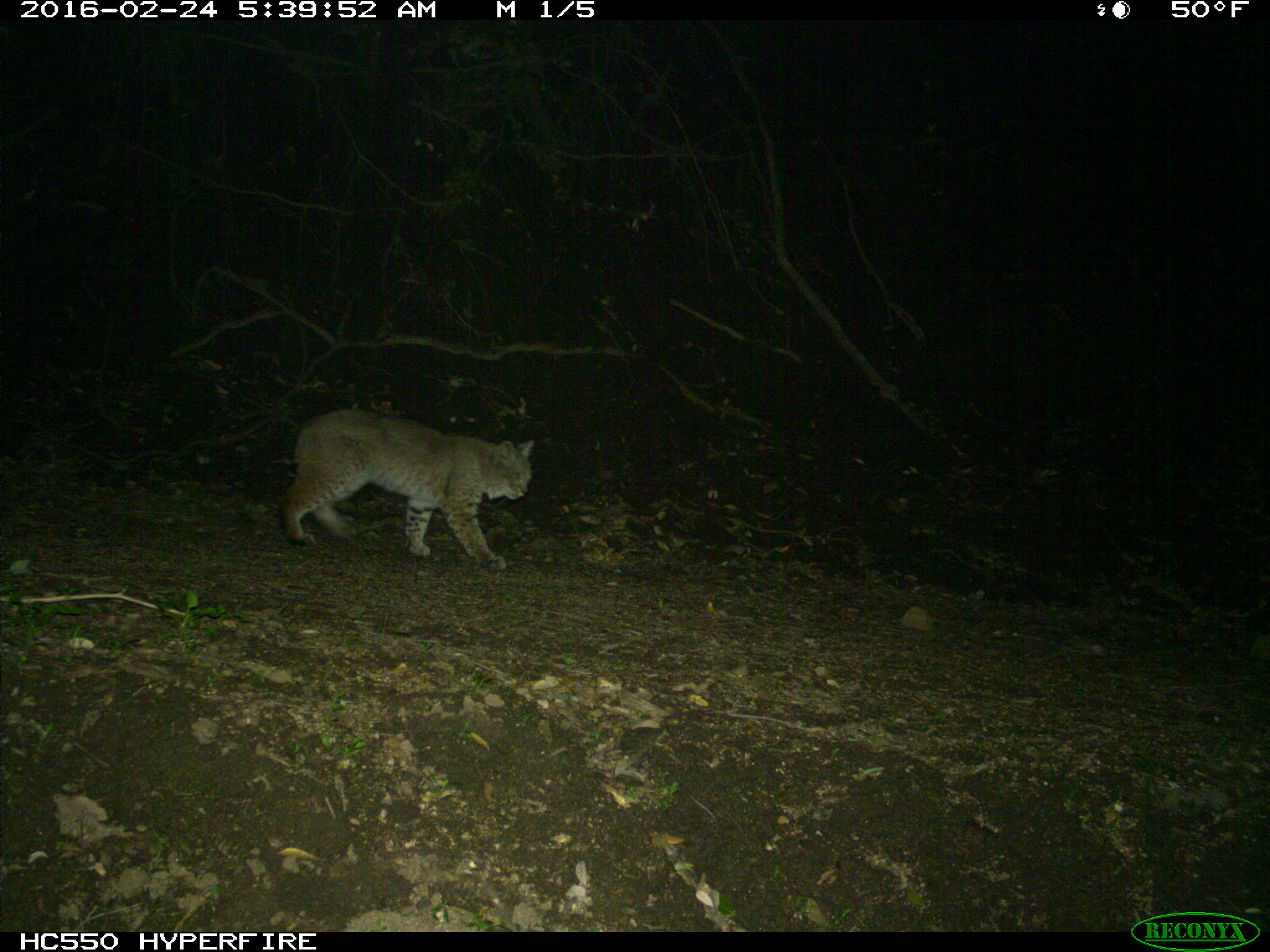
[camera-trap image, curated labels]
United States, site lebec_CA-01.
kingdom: Animalia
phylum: Chordata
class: Mammalia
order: Carnivora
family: Felidae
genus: Lynx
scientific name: Lynx rufus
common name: bobcat